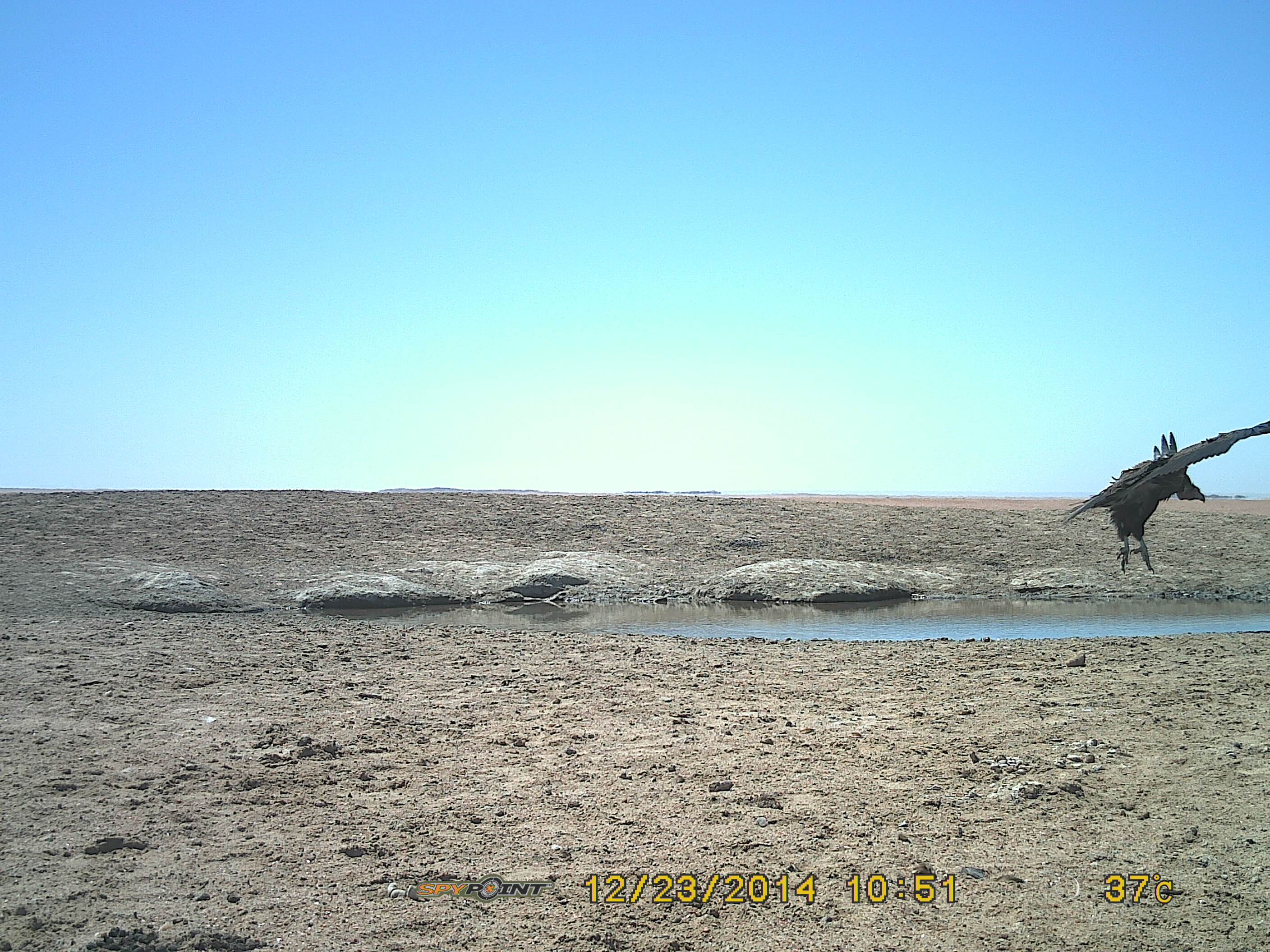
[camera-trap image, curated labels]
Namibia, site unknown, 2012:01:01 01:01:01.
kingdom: Animalia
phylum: Chordata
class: Aves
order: Accipitriformes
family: Accipitridae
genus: Torgos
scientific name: Torgos tracheliotos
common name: lappet-faced vulture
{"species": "Torgos tracheliotos (lappet-faced vulture)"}